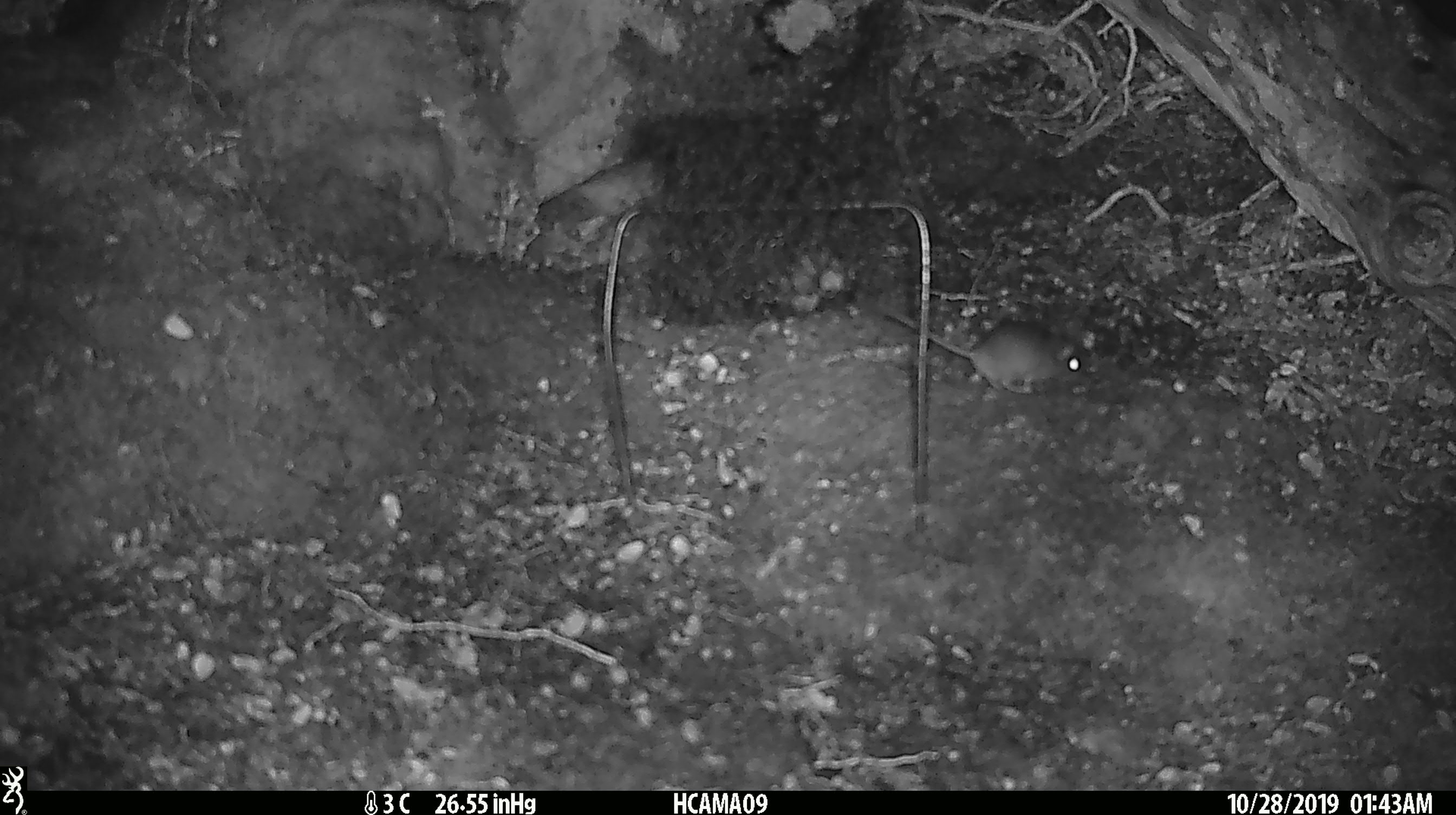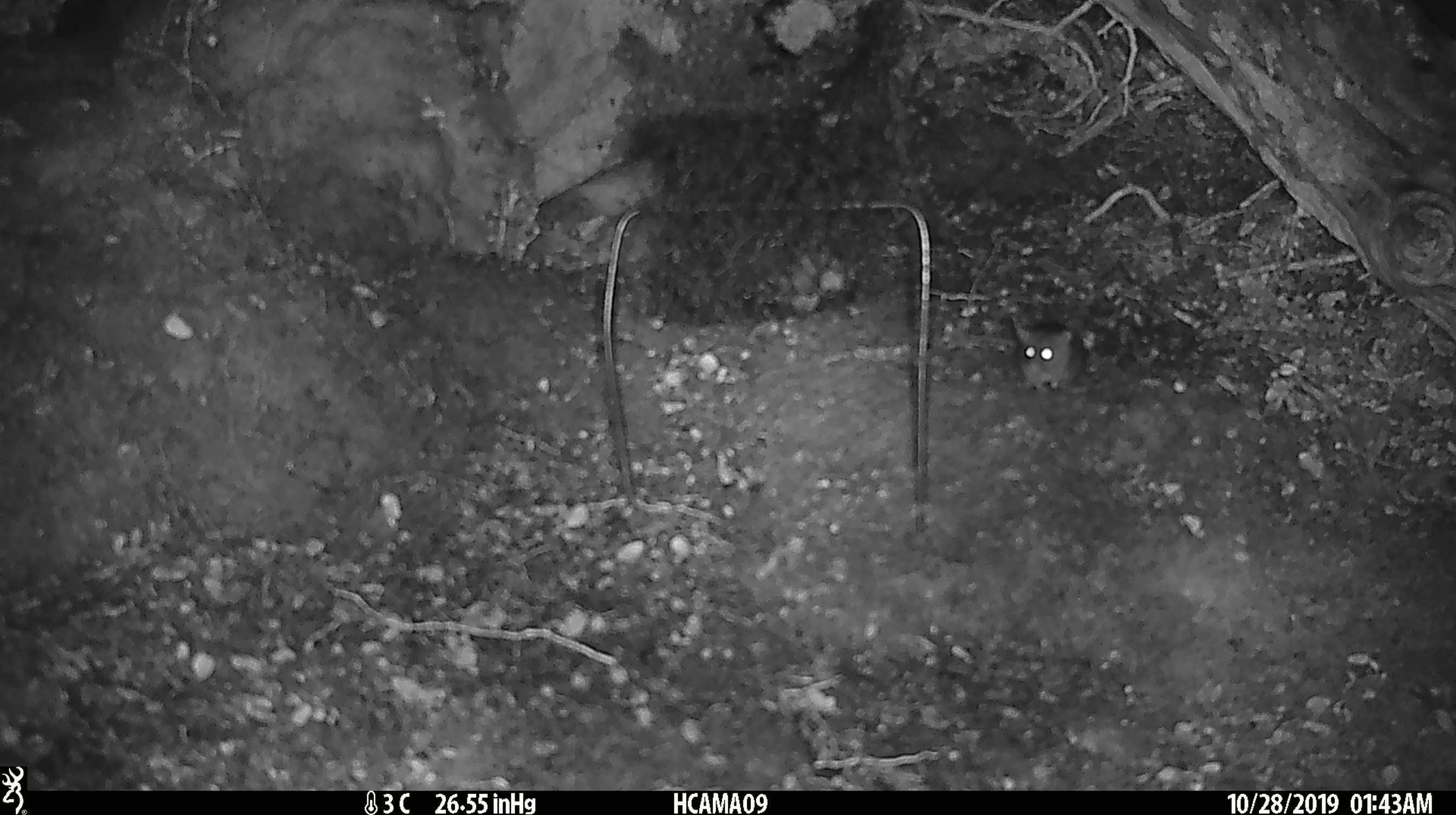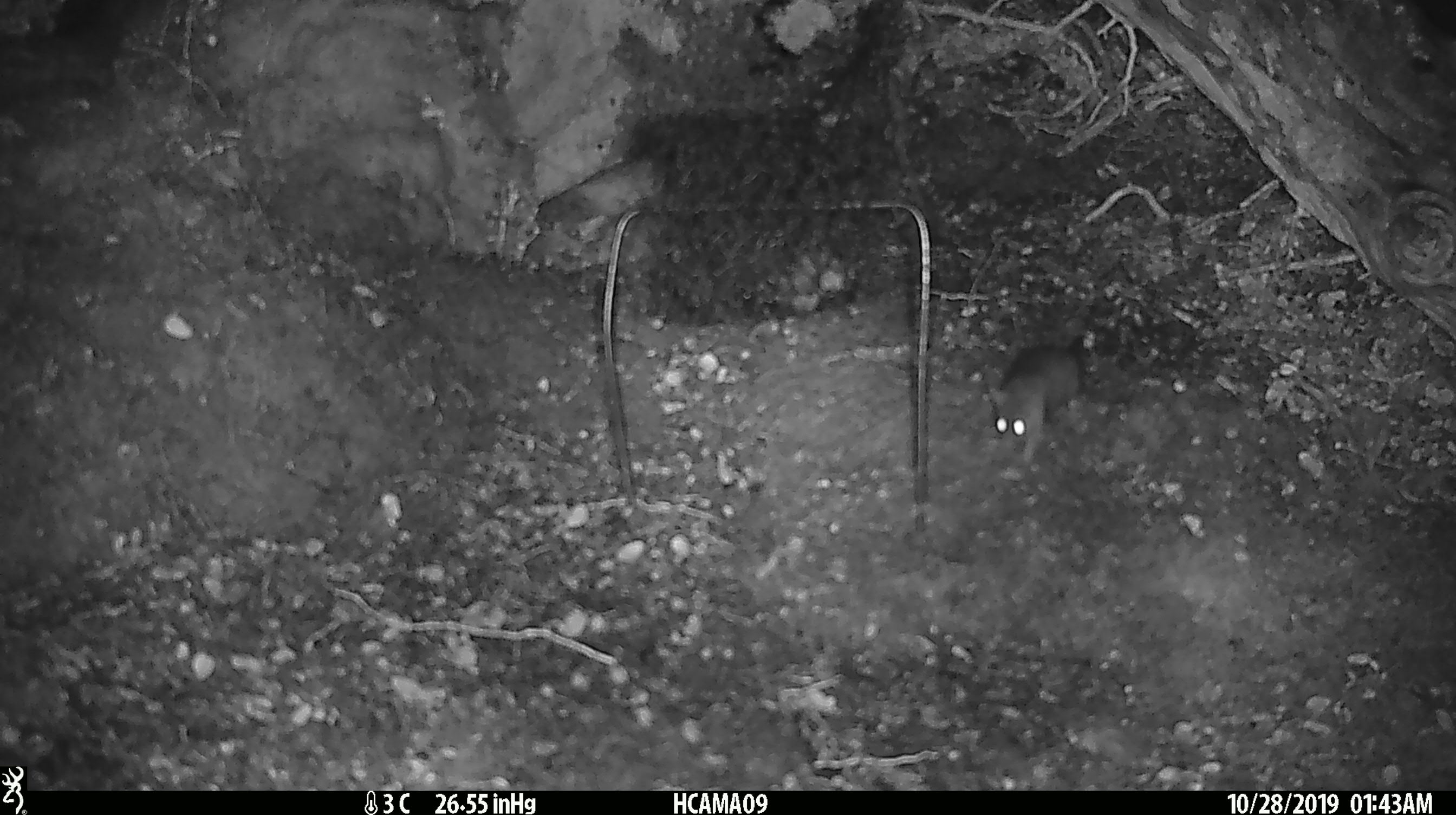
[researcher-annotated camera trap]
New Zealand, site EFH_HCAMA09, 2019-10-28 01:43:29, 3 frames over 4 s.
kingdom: Animalia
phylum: Chordata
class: Mammalia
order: Rodentia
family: Muridae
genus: Mus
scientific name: Mus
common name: mouse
Mouse (Mus).